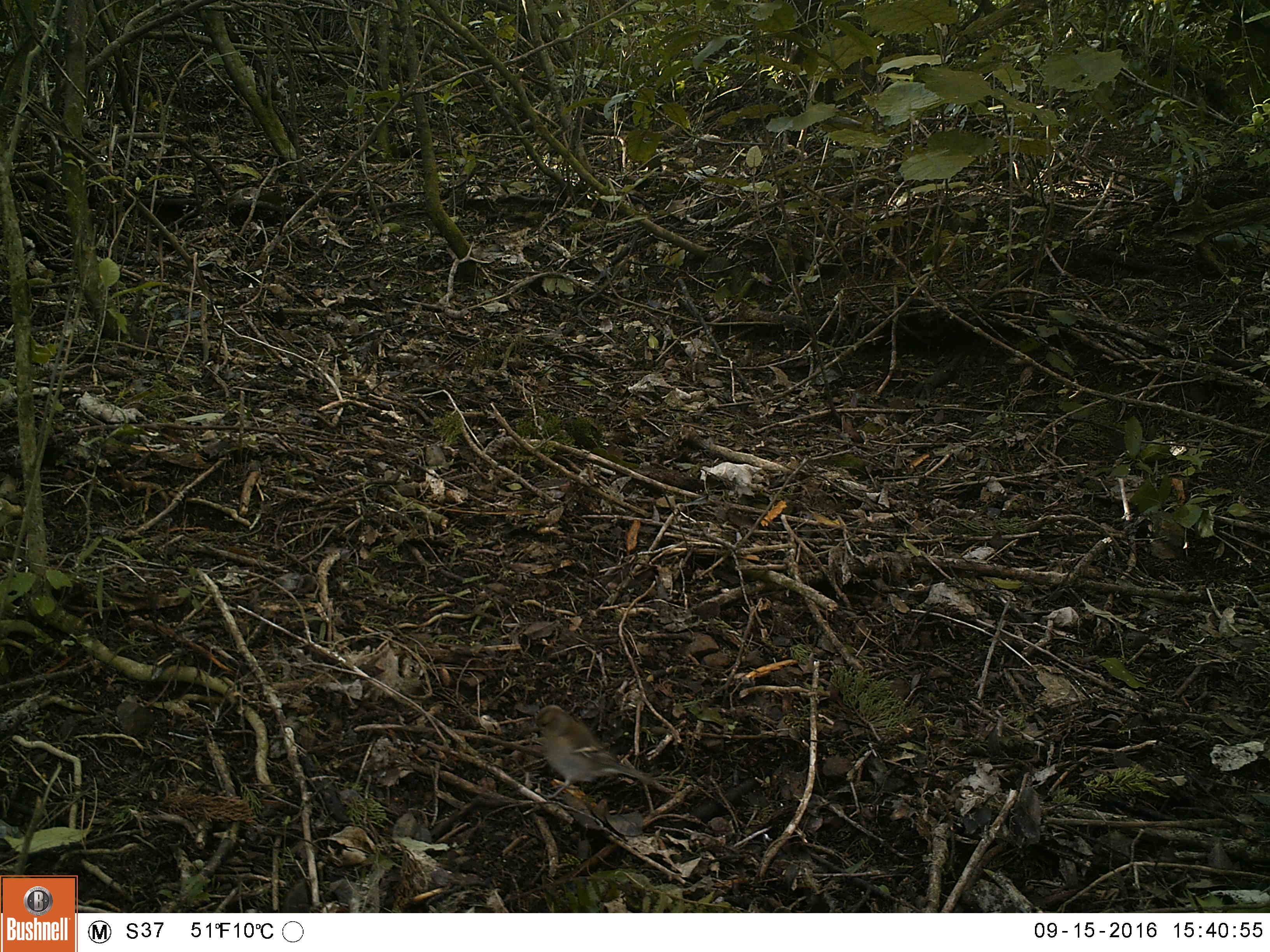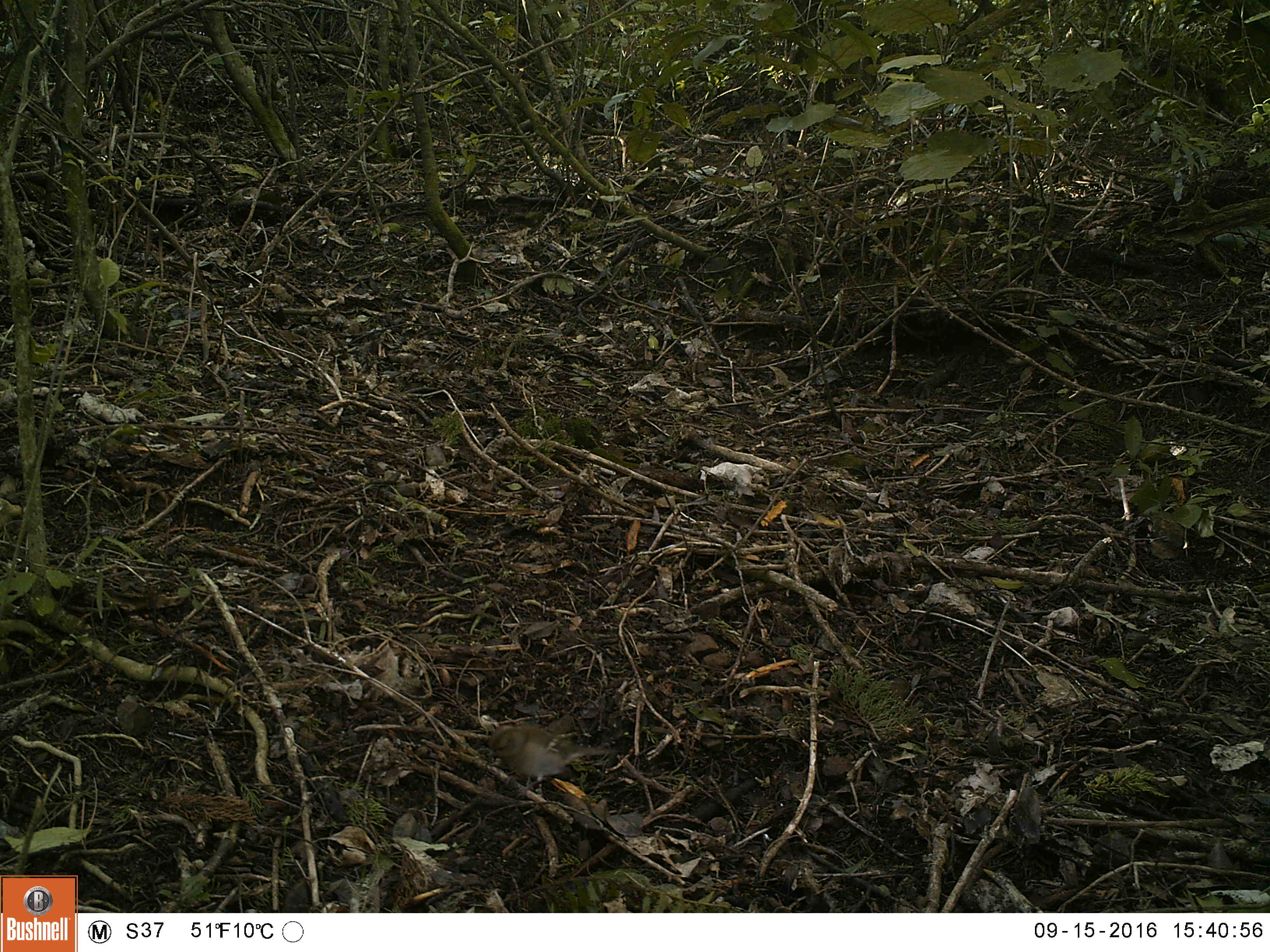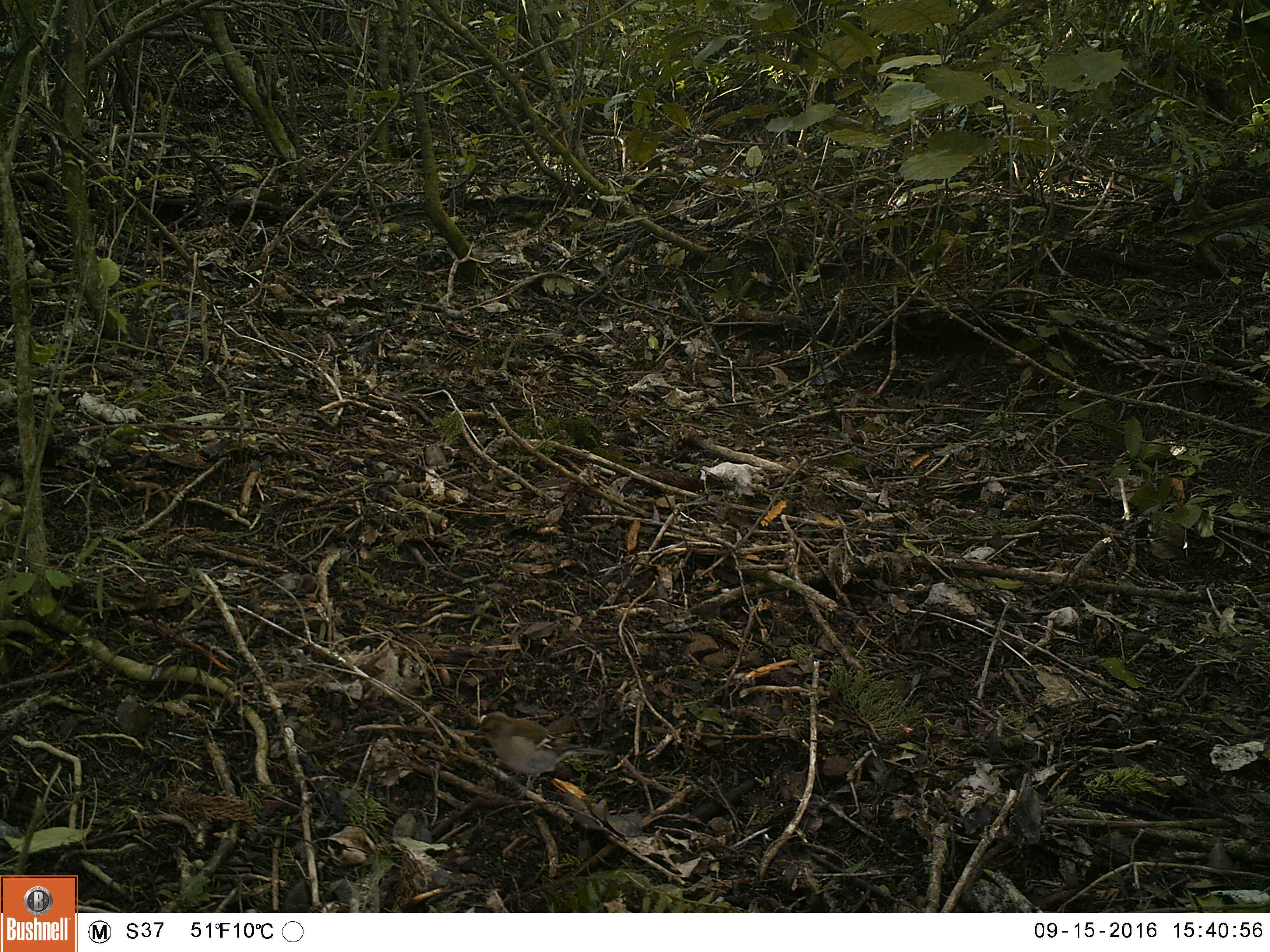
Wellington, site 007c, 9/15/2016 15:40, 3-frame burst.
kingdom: Animalia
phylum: Chordata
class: Aves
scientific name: Aves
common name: bird